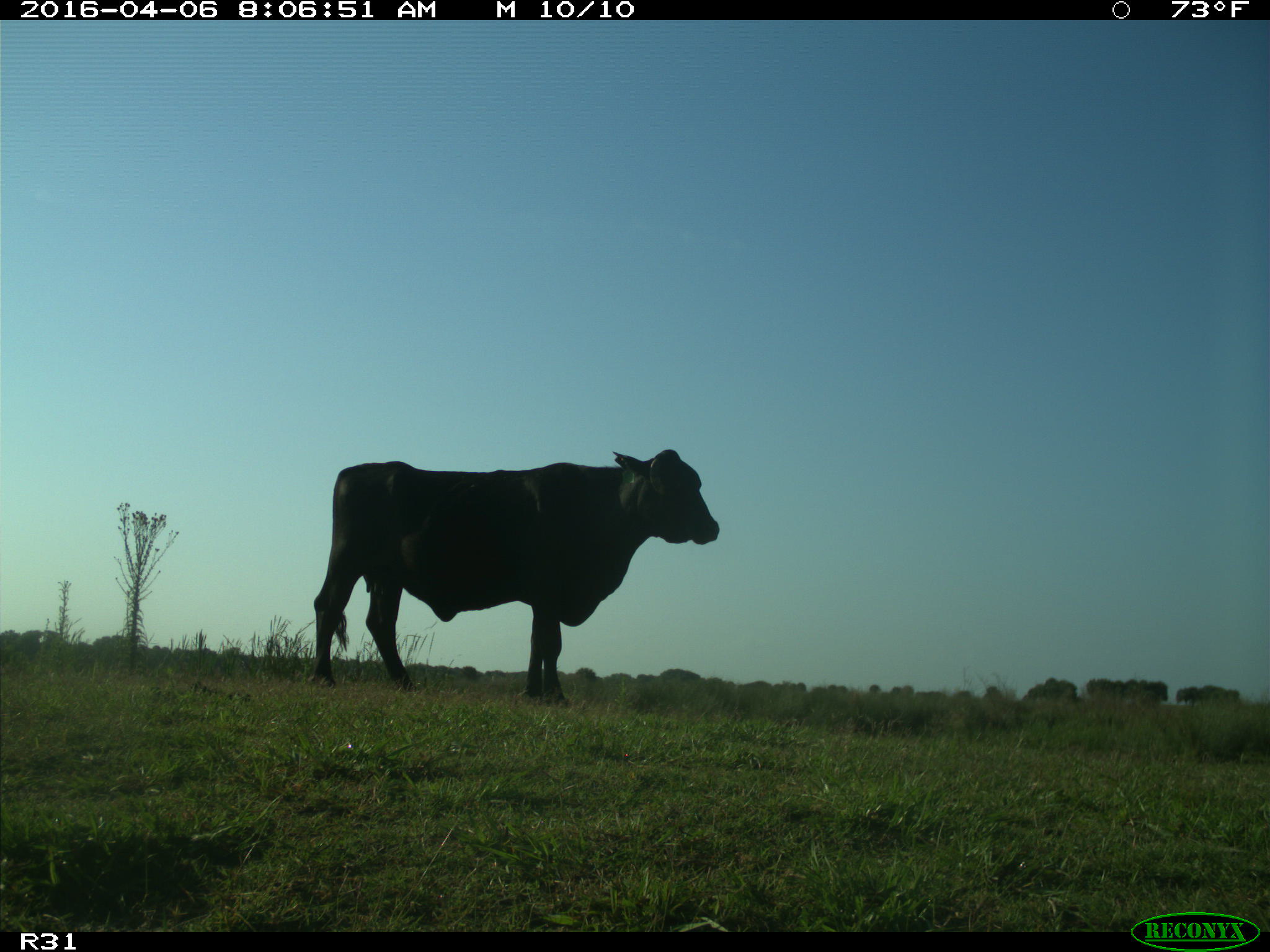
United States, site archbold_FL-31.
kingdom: Animalia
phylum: Chordata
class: Mammalia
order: Artiodactyla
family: Bovidae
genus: Bos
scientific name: Bos taurus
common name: domestic cow